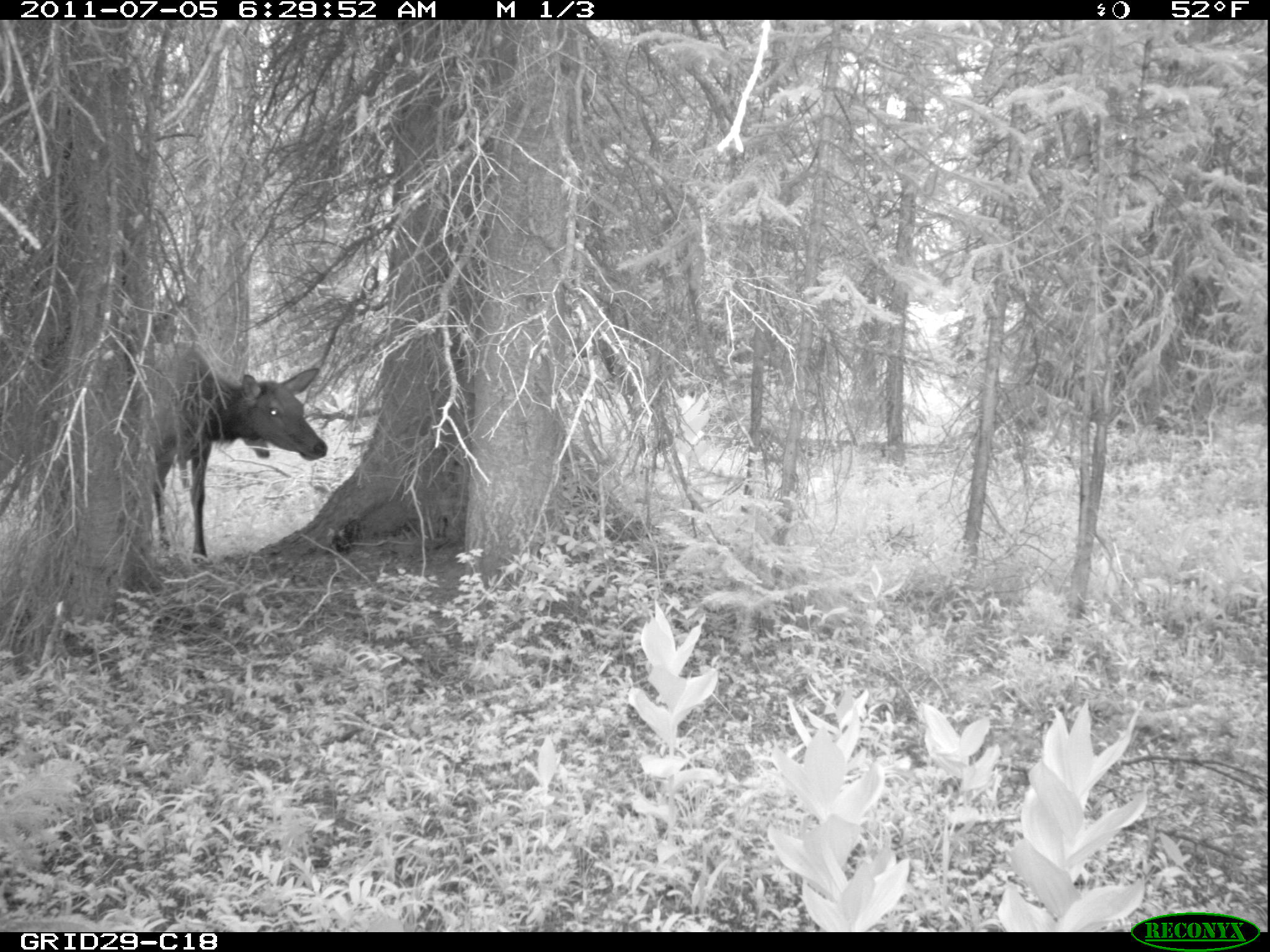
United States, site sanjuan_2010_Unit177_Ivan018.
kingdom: Animalia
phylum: Chordata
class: Mammalia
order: Artiodactyla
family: Cervidae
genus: Cervus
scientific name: Cervus elaphus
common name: red deer